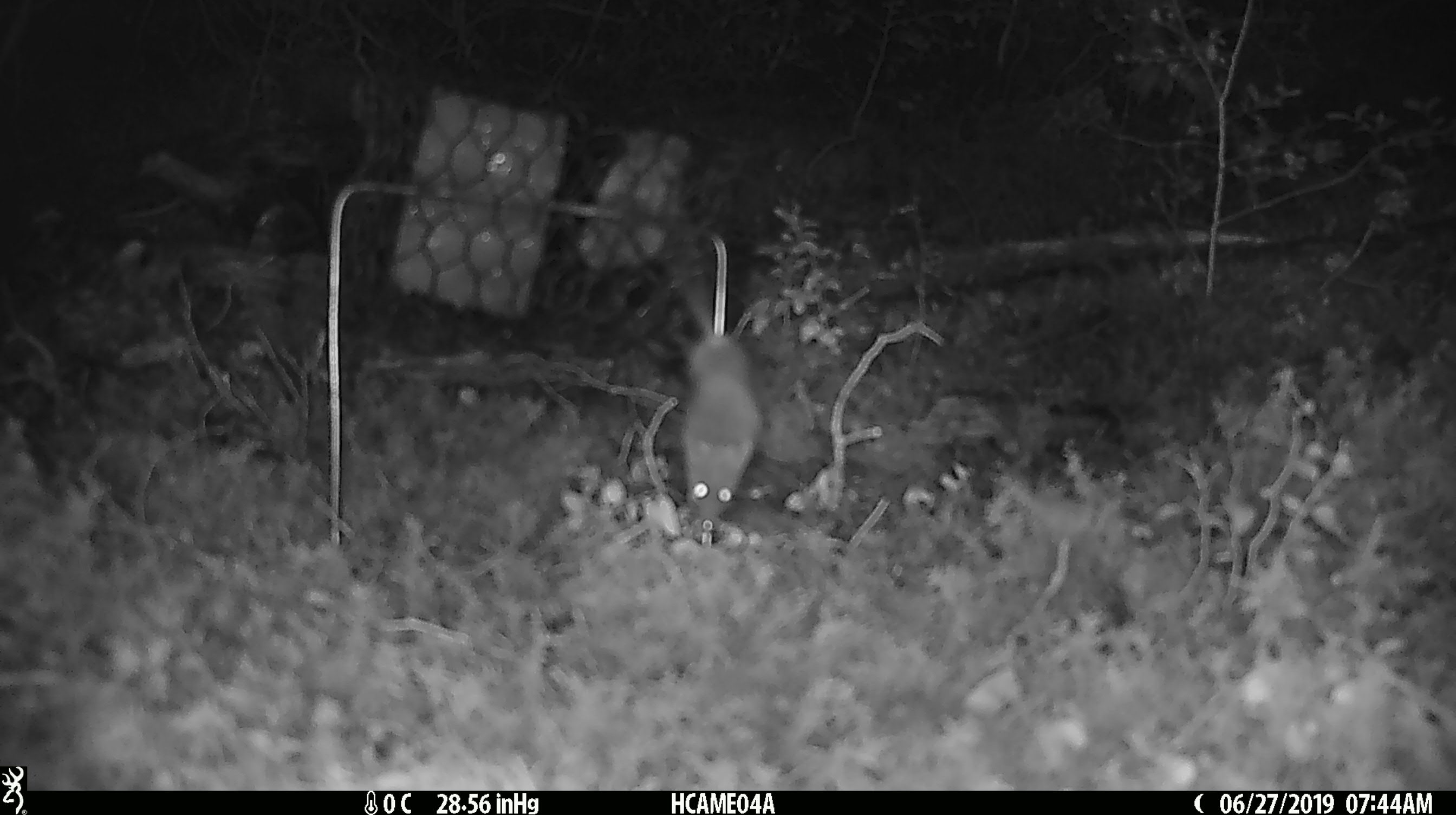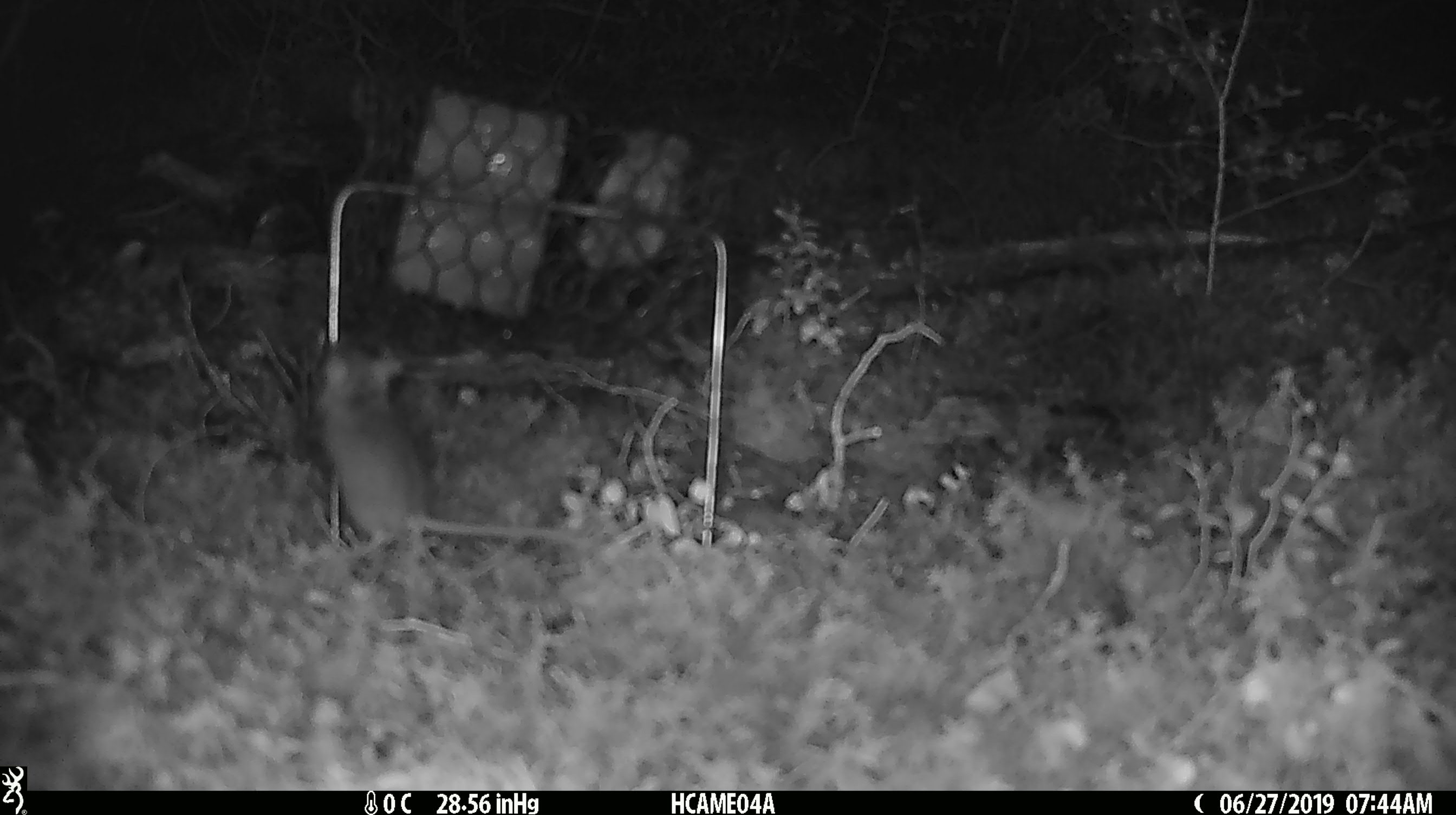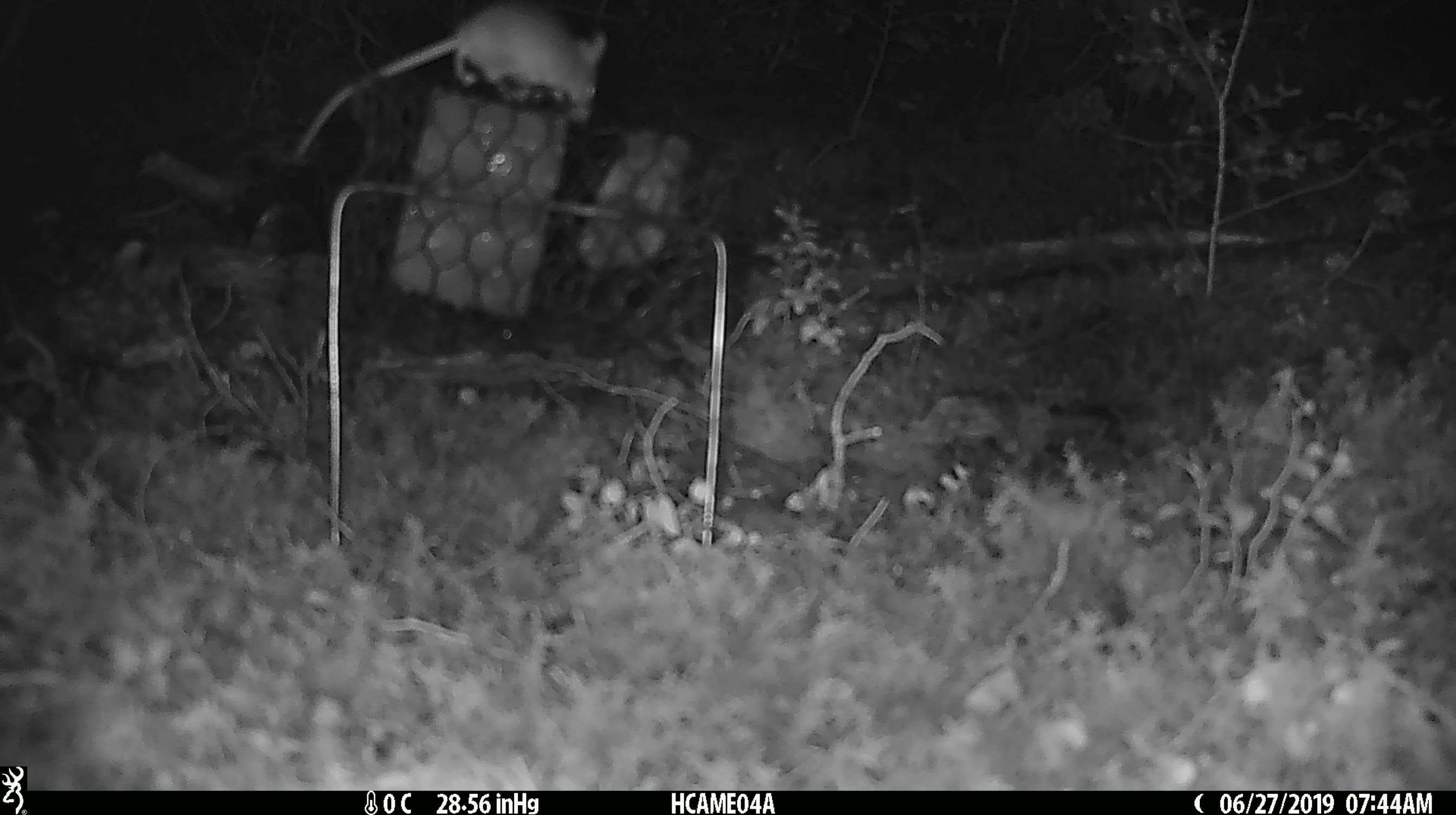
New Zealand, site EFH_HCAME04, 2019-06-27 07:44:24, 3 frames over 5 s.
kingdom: Animalia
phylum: Chordata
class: Mammalia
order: Rodentia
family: Muridae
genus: Mus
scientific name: Mus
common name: mouse